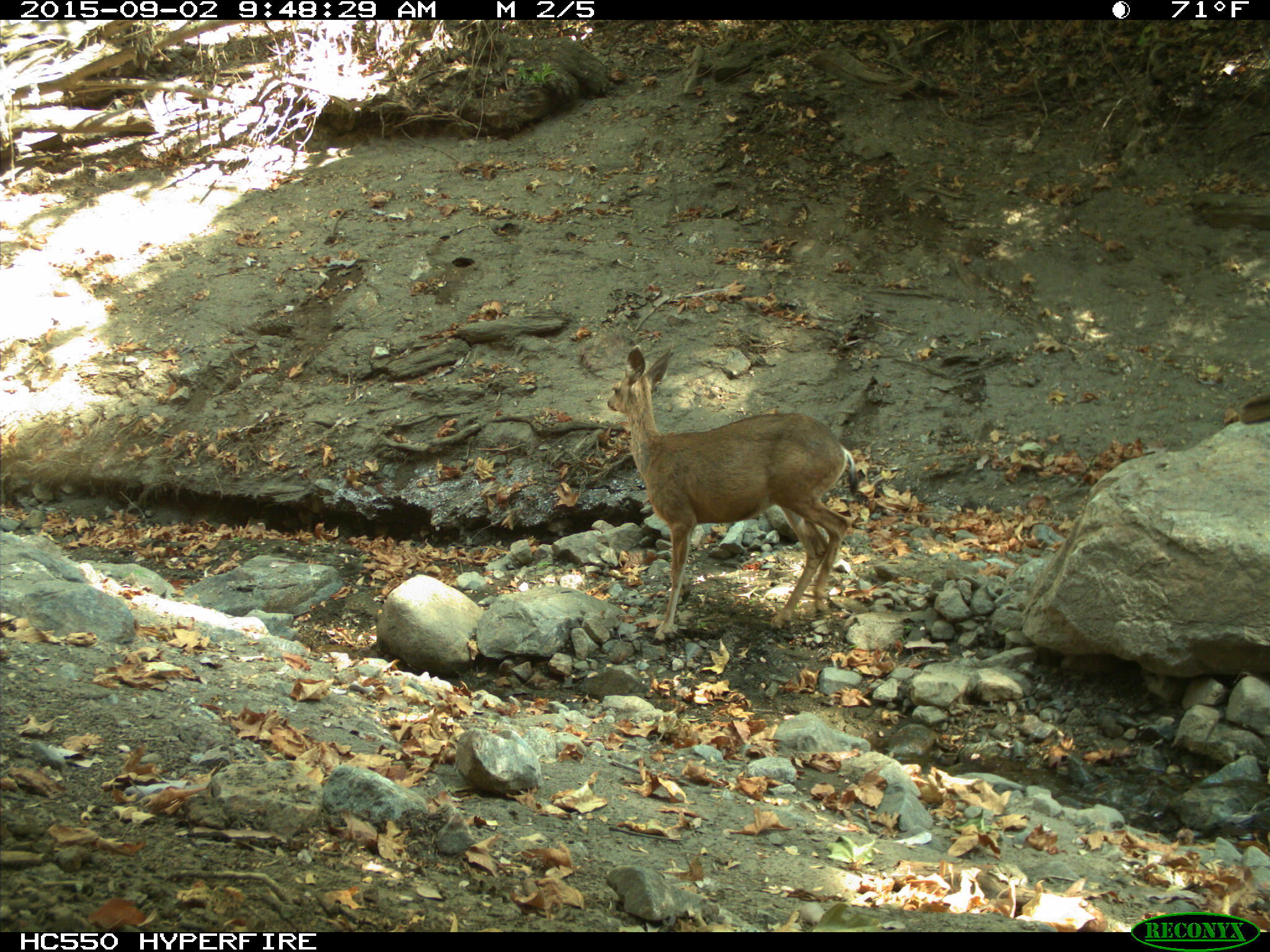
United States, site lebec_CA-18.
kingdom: Animalia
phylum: Chordata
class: Mammalia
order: Artiodactyla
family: Cervidae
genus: Odocoileus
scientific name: Odocoileus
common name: deer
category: unidentified deer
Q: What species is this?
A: Unidentified deer (deer) (Odocoileus).